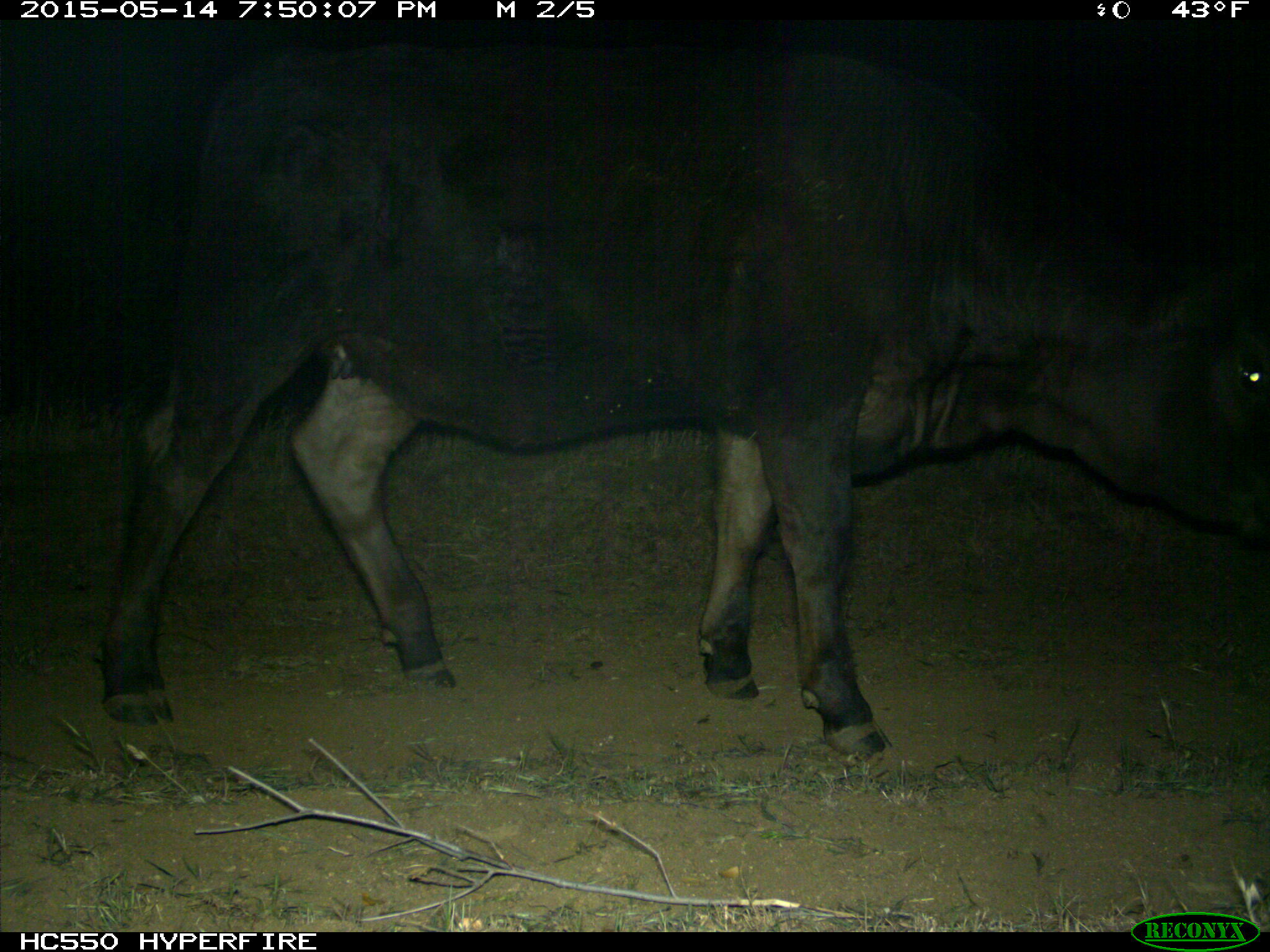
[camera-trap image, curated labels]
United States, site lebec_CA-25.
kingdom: Animalia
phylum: Chordata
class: Mammalia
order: Artiodactyla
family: Bovidae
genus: Bos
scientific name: Bos taurus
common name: domestic cow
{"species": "Bos taurus (domestic cow)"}